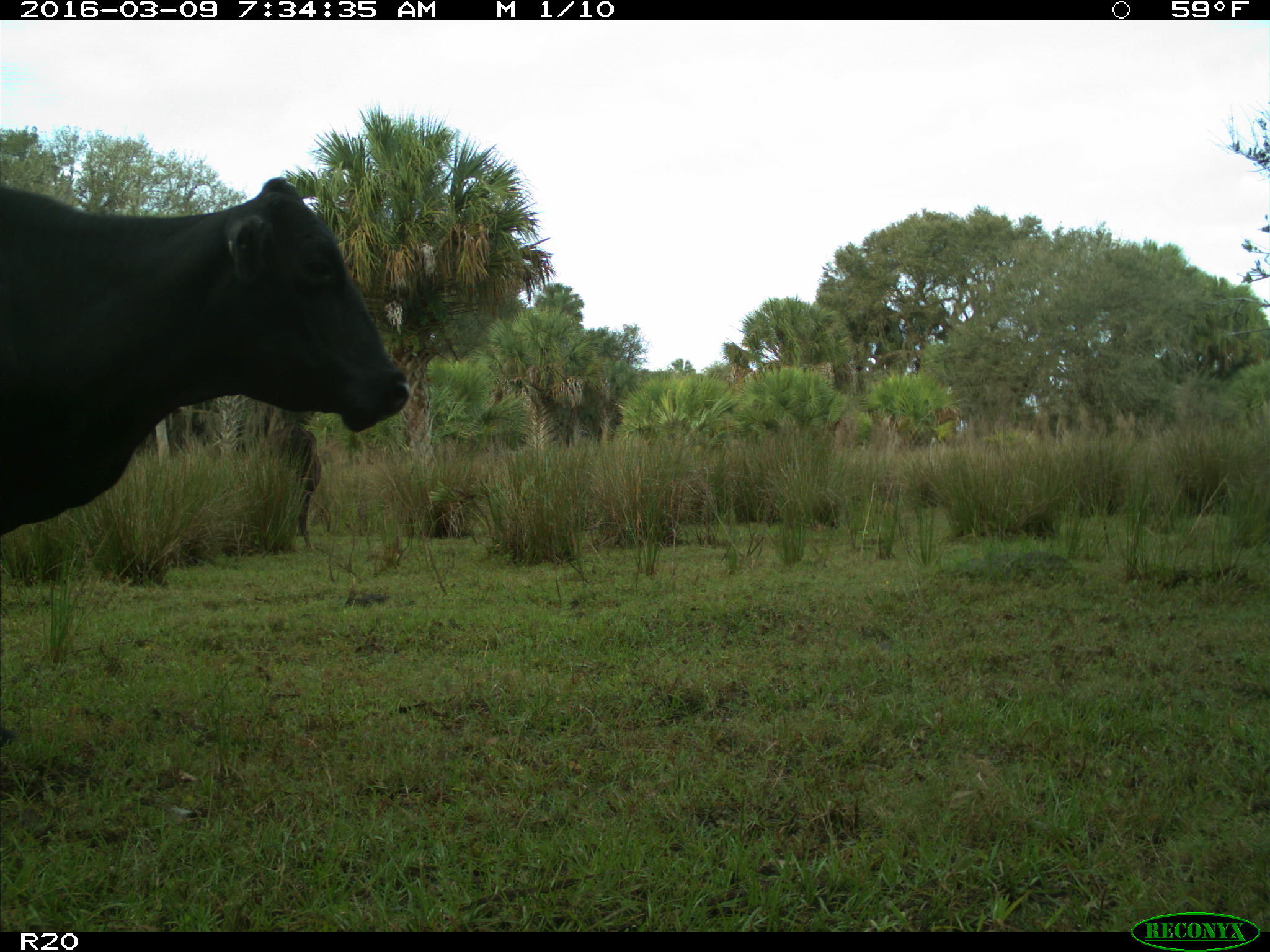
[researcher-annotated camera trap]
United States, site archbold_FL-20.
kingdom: Animalia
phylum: Chordata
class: Mammalia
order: Artiodactyla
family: Bovidae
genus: Bos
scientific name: Bos taurus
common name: domestic cow